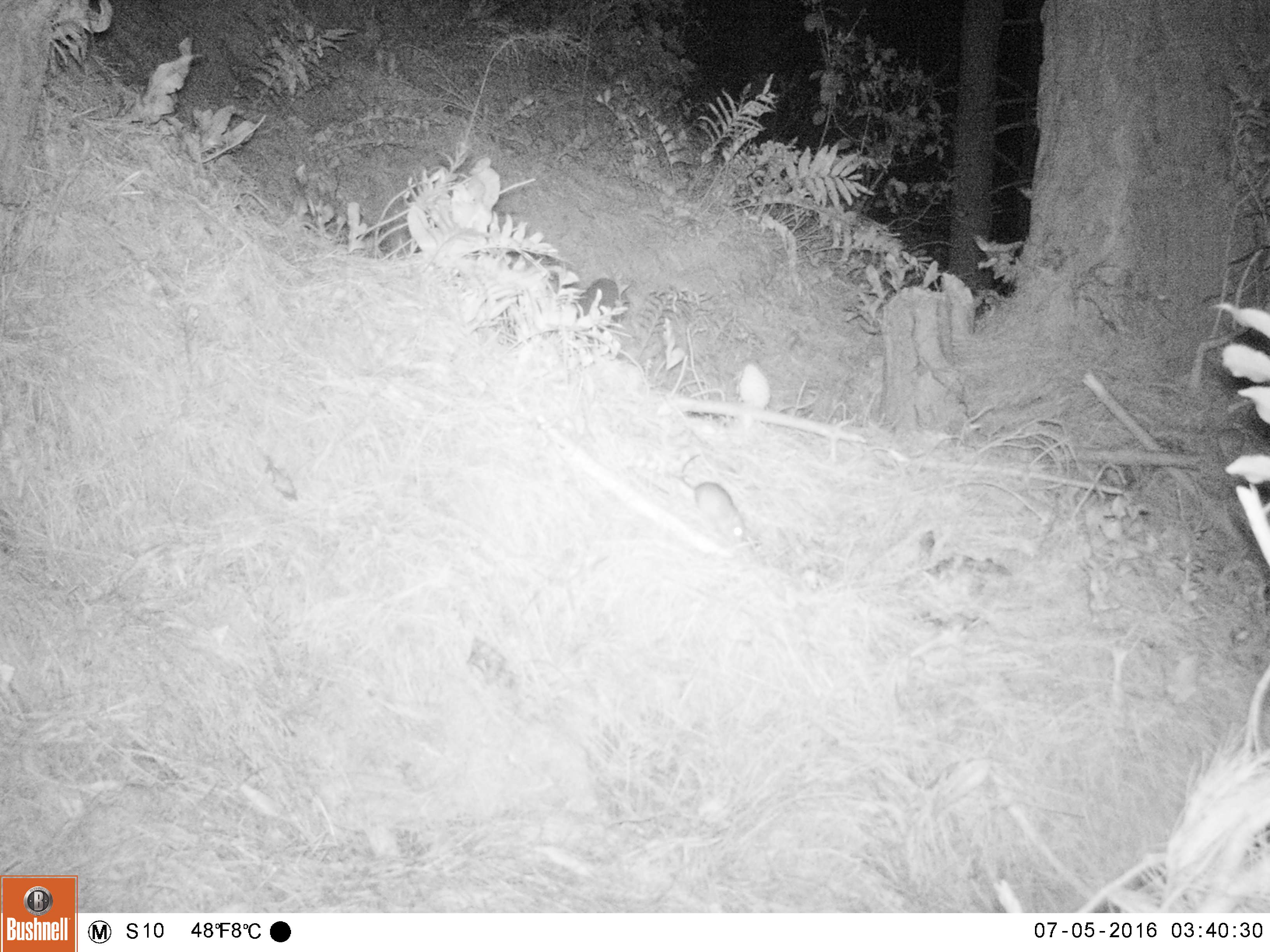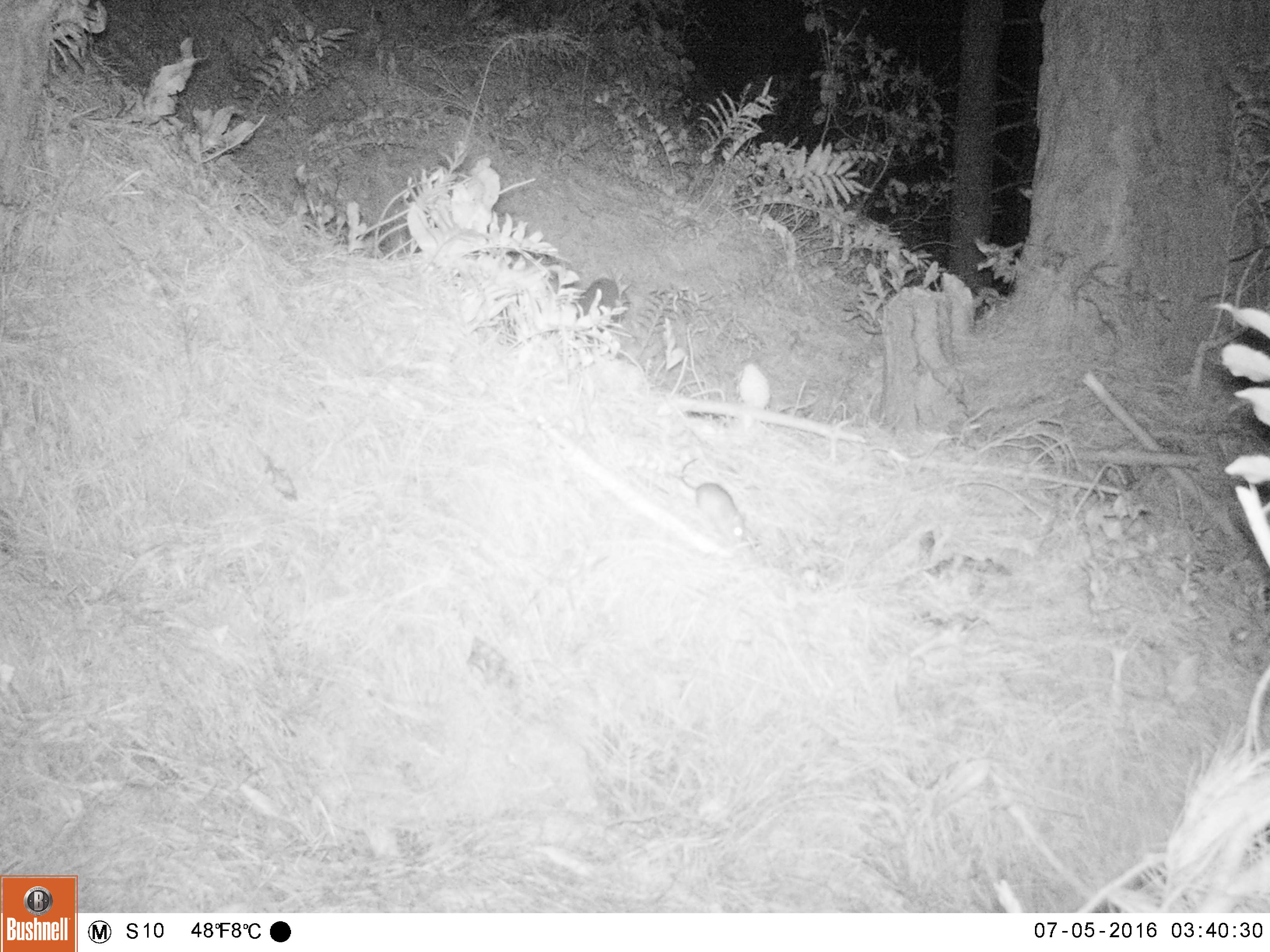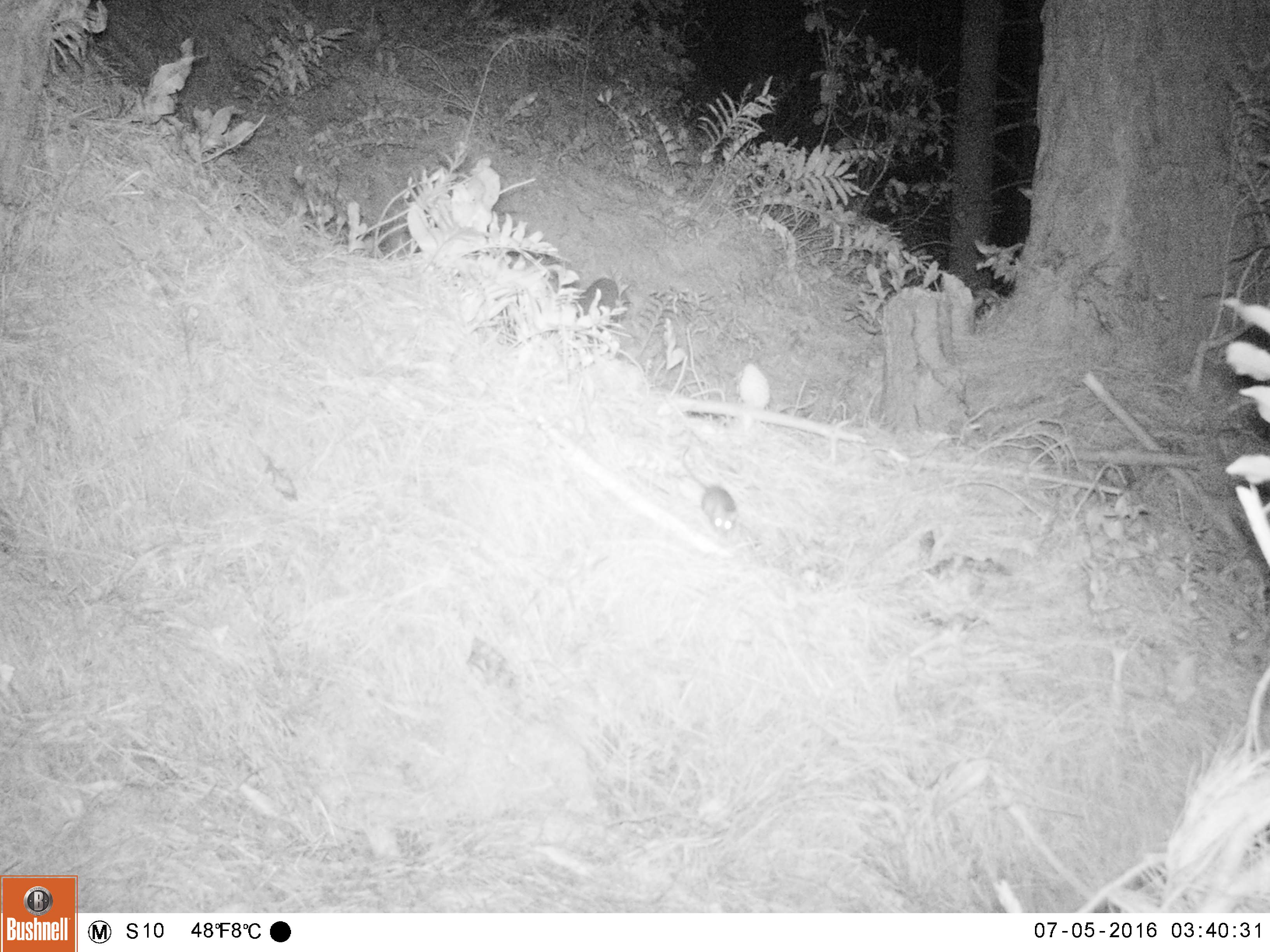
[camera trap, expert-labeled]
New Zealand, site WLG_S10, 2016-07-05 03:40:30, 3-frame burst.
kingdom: Animalia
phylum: Chordata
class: Mammalia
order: Rodentia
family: Muridae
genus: Rattus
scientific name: Rattus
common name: rat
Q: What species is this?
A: Rat (Rattus).